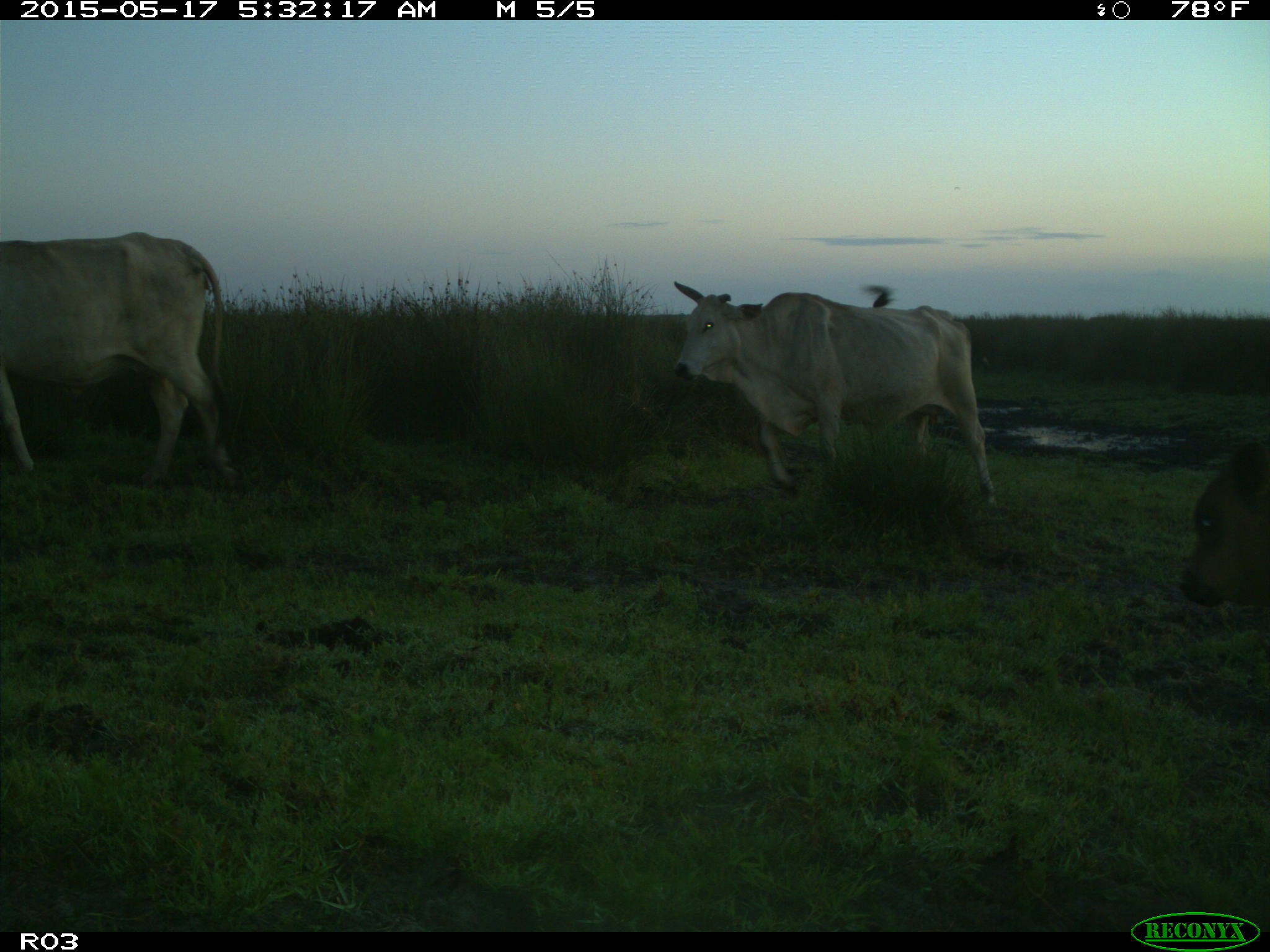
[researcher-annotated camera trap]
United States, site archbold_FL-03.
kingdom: Animalia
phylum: Chordata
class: Mammalia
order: Artiodactyla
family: Bovidae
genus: Bos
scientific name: Bos taurus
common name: domestic cow